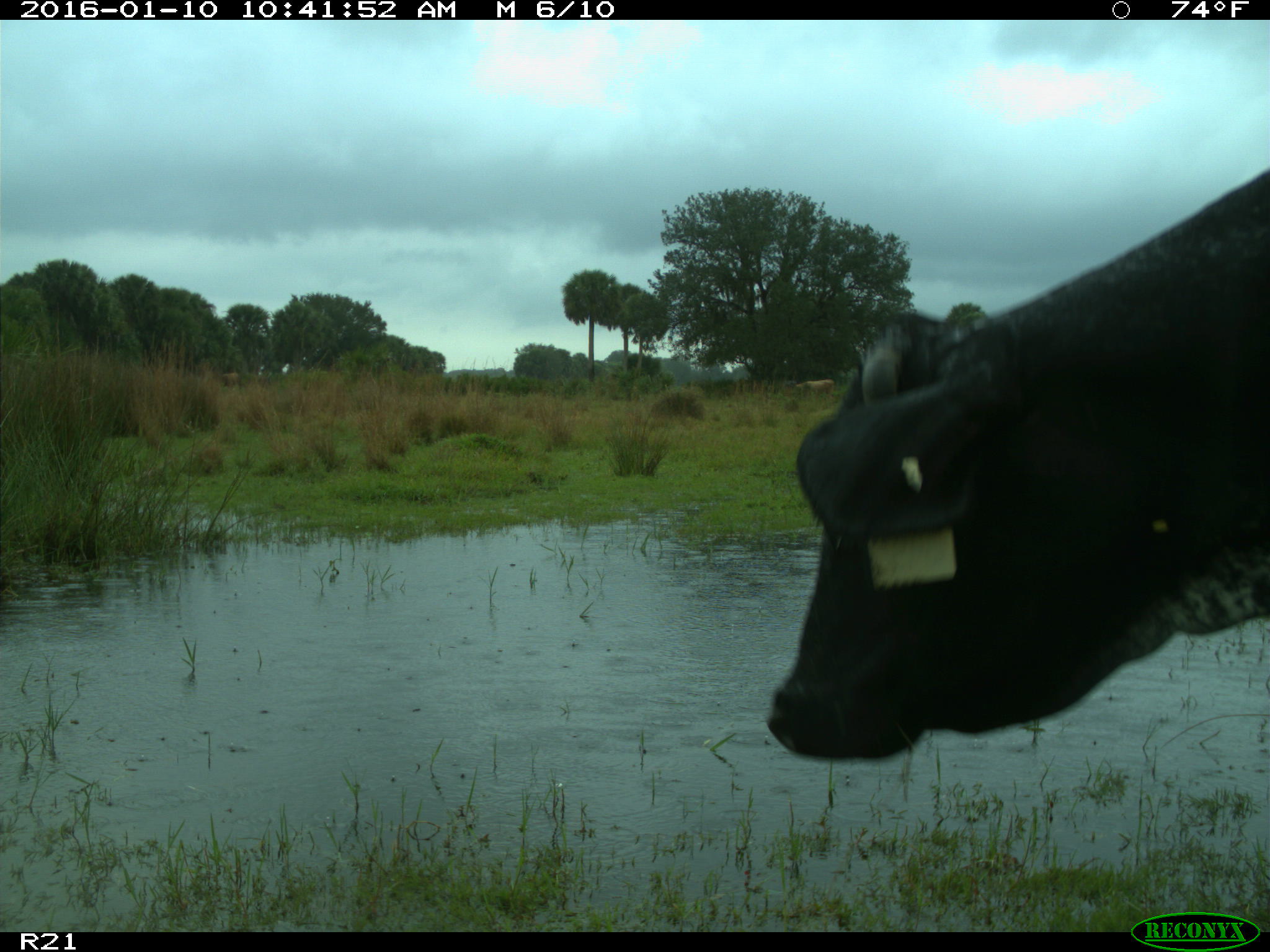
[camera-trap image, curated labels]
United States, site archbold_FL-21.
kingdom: Animalia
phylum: Chordata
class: Mammalia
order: Artiodactyla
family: Bovidae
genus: Bos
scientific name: Bos taurus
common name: domestic cow